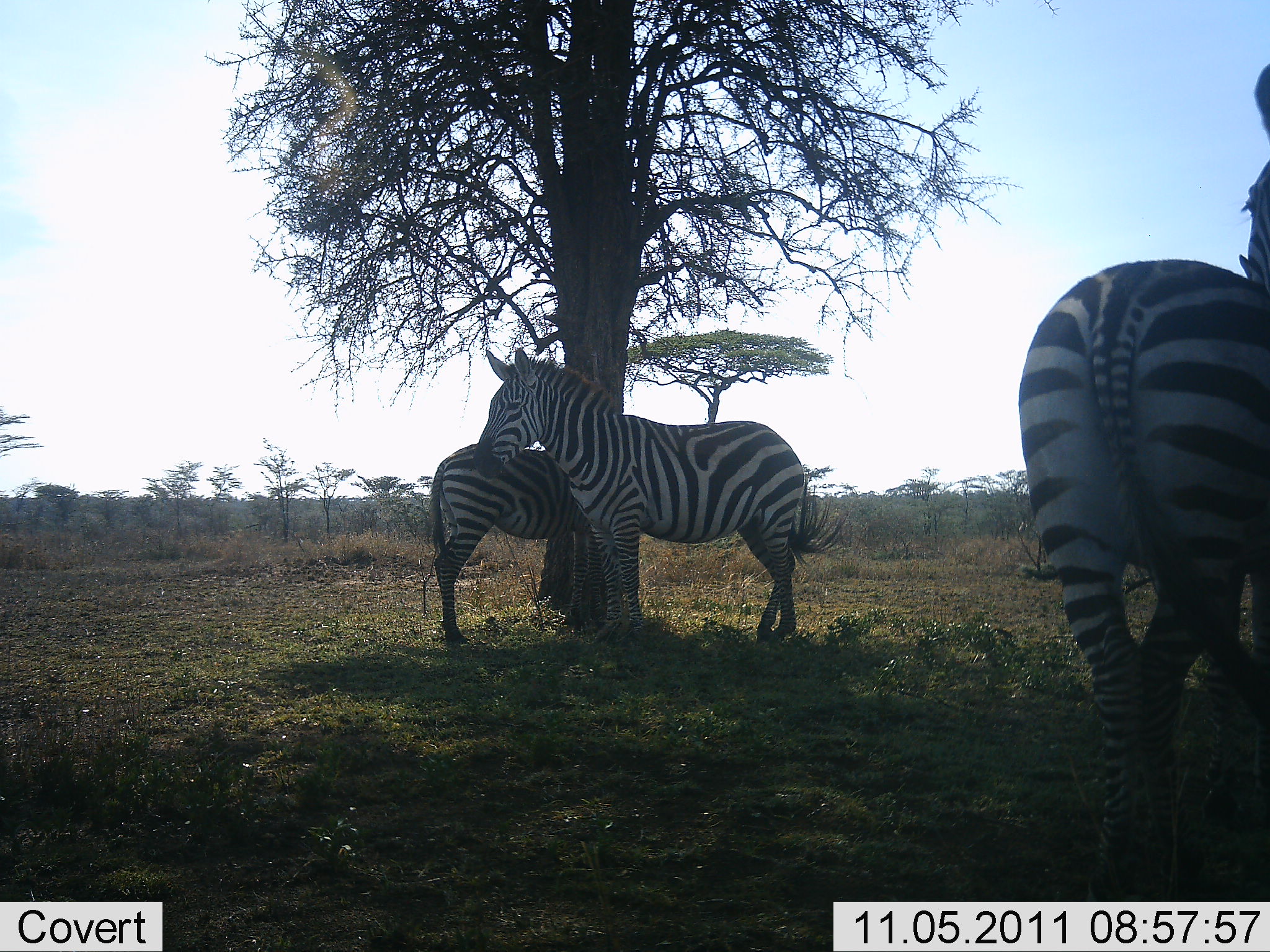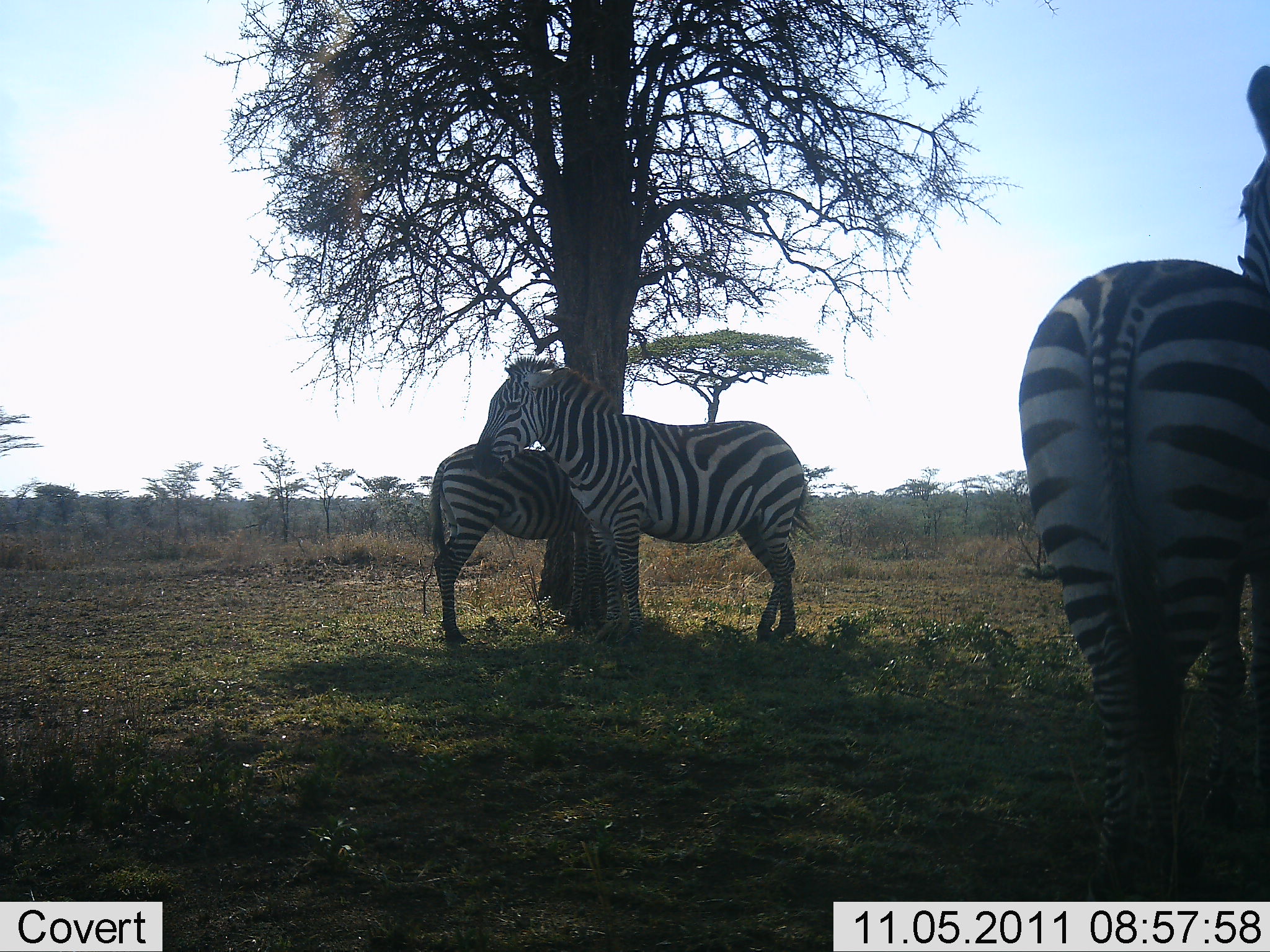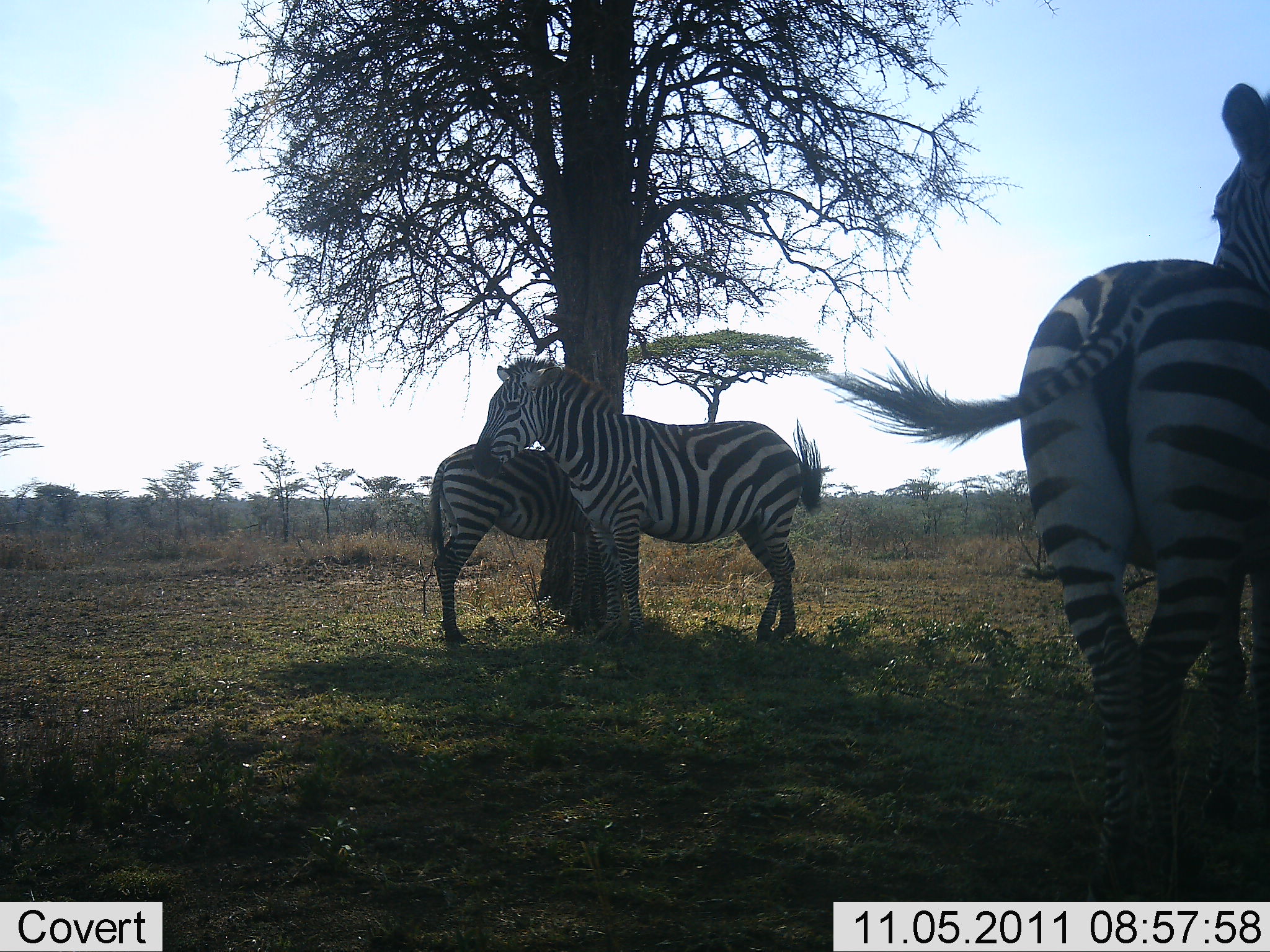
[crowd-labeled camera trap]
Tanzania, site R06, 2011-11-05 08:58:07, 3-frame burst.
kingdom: Animalia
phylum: Chordata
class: Mammalia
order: Perissodactyla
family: Equidae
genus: Equus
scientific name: Equus quagga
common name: plains zebra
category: zebra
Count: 3.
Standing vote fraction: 94%.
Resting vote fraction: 19%.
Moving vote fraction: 0%.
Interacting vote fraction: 6%.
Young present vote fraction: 0%.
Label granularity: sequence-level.